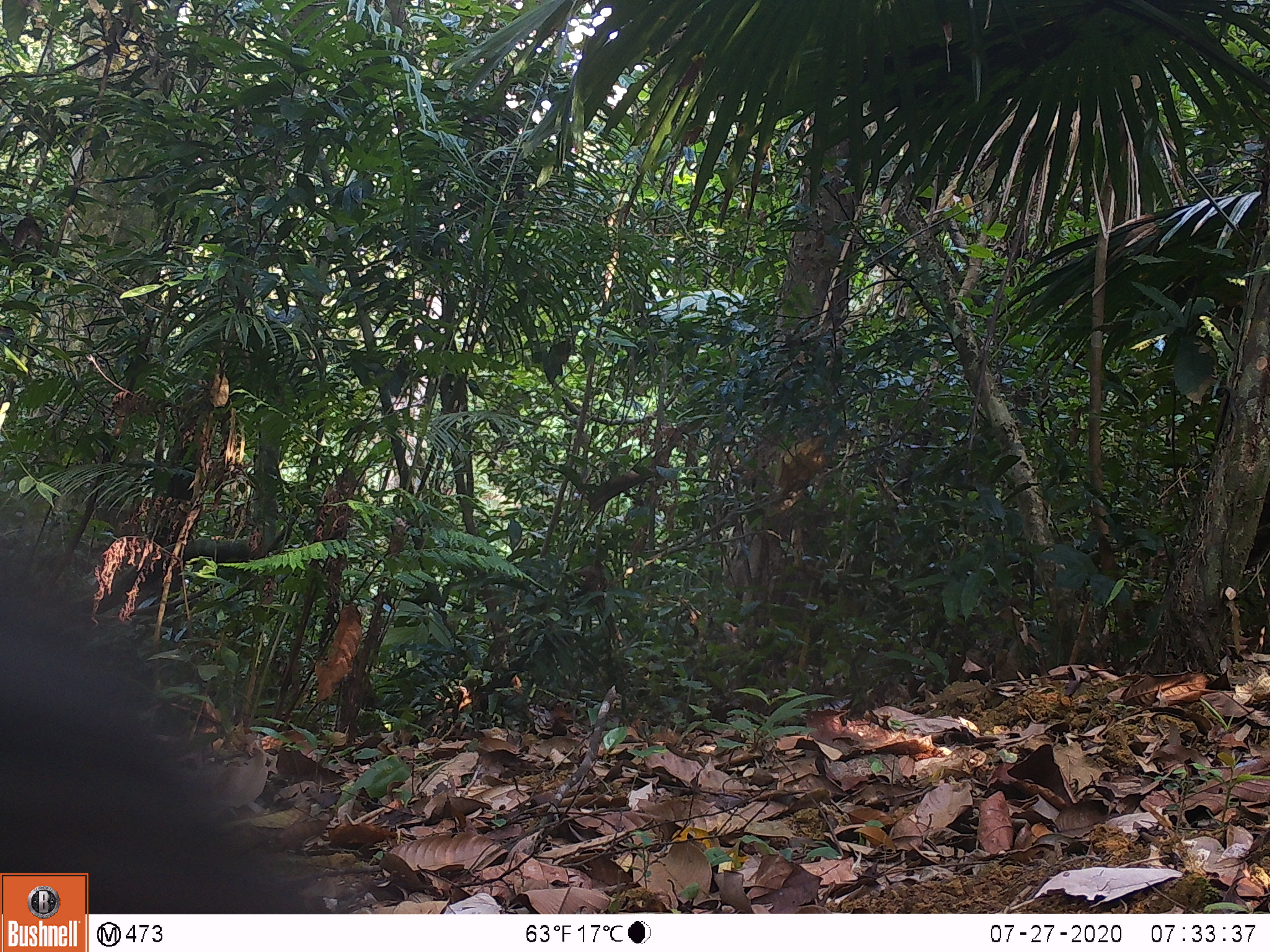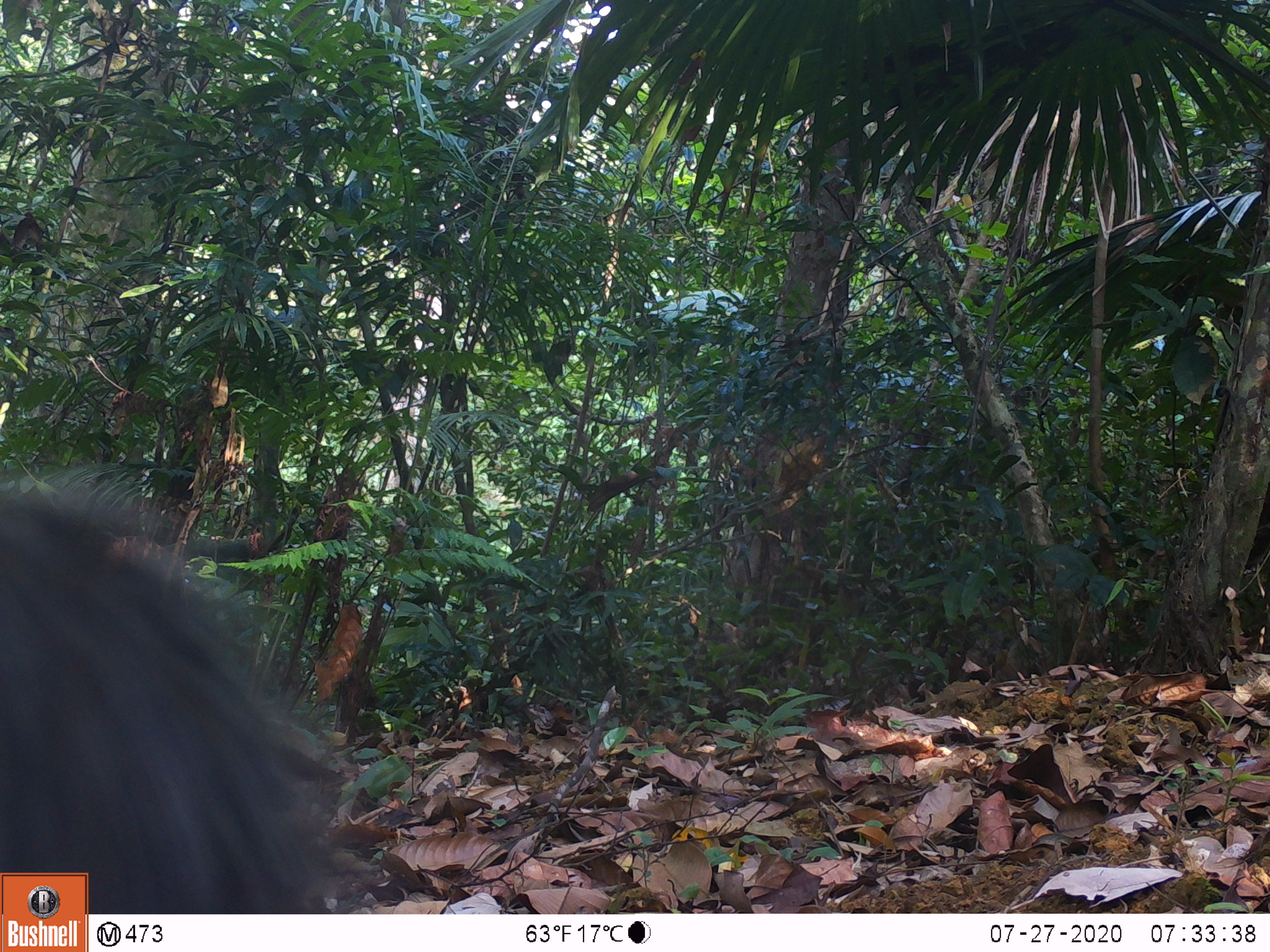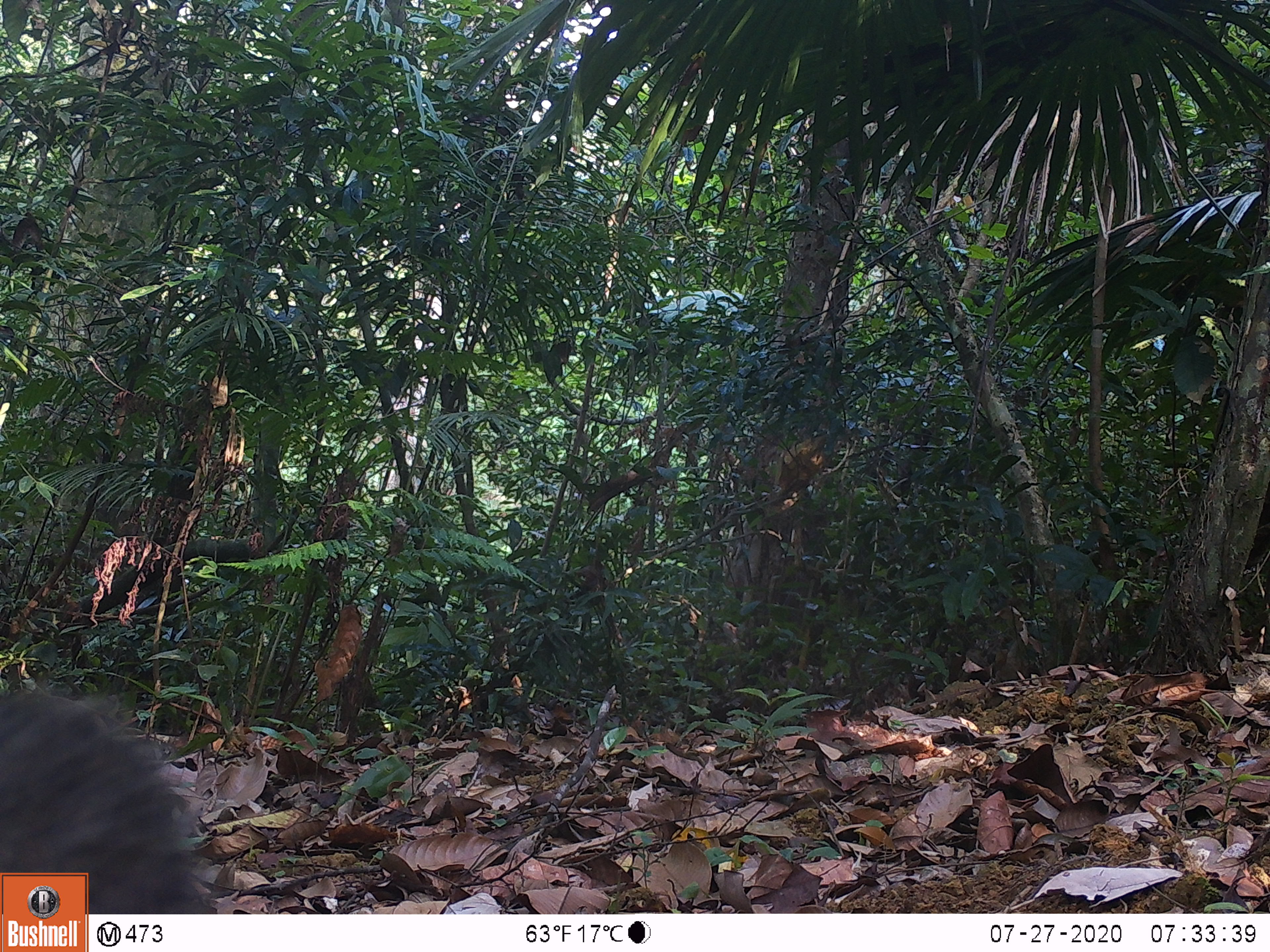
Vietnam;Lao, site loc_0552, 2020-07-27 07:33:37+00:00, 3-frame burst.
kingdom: Animalia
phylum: Chordata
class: Mammalia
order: Carnivora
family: Herpestidae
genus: Urva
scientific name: Urva urva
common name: crab-eating mongoose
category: crab eating mongoose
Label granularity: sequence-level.